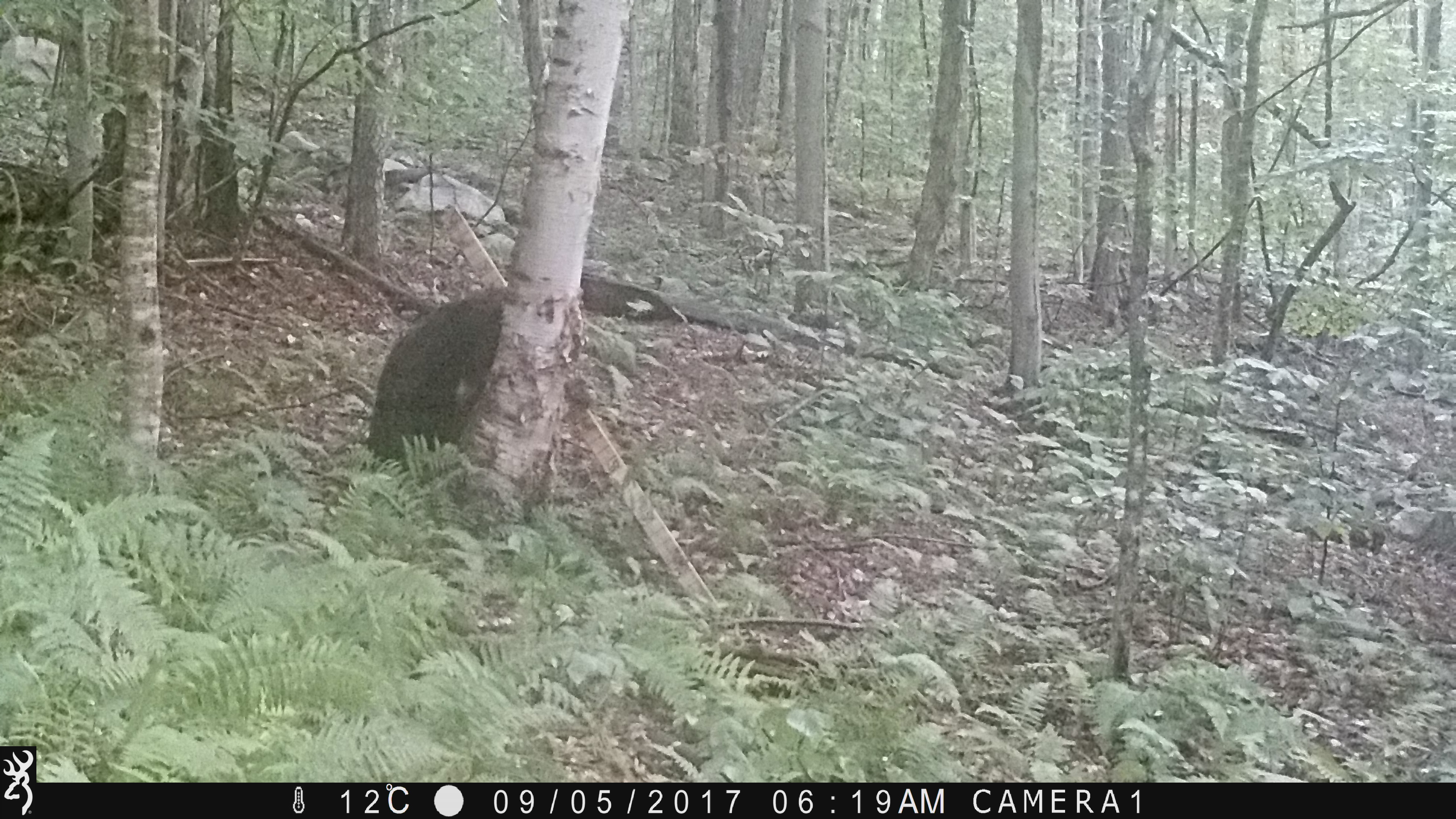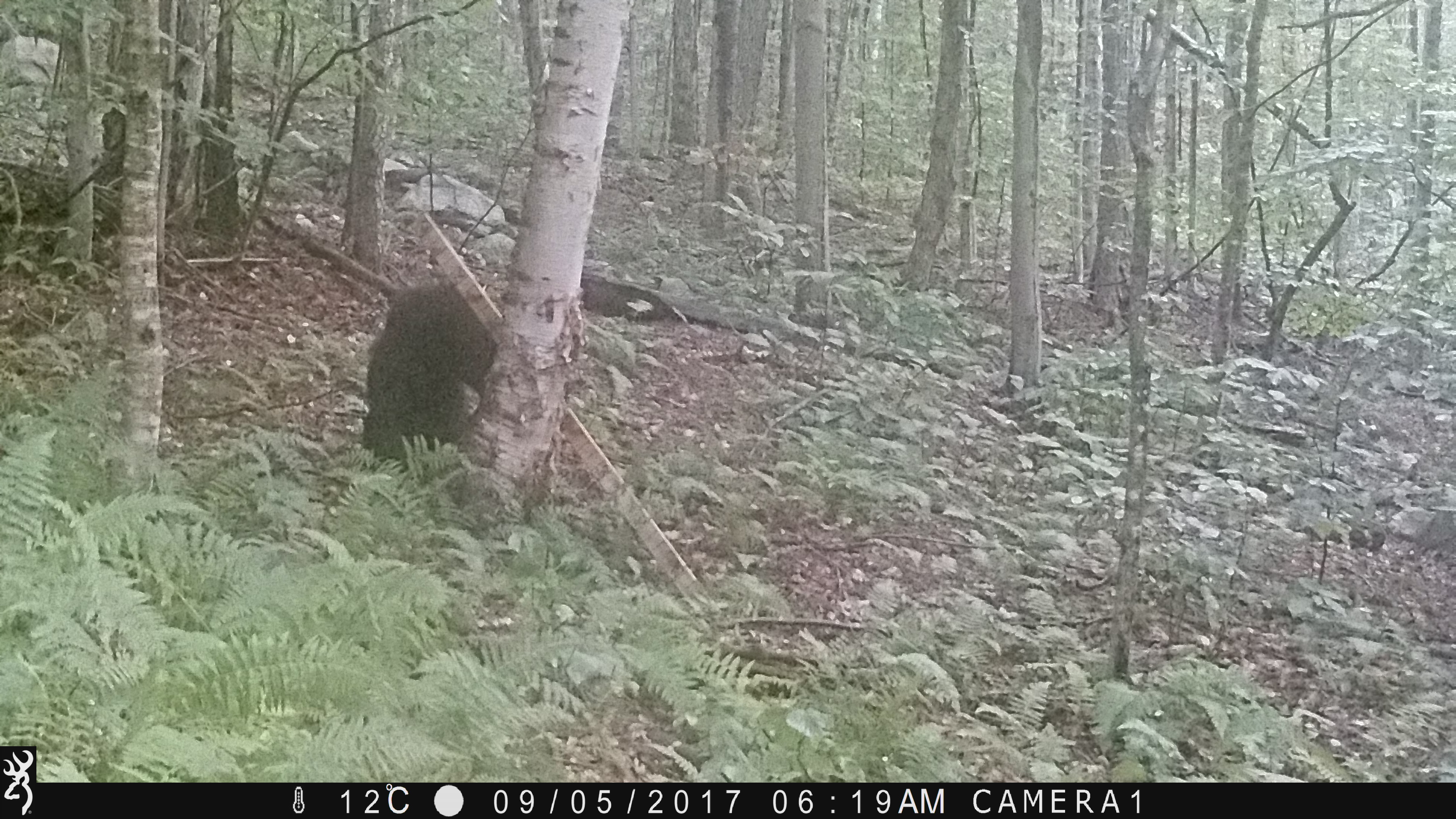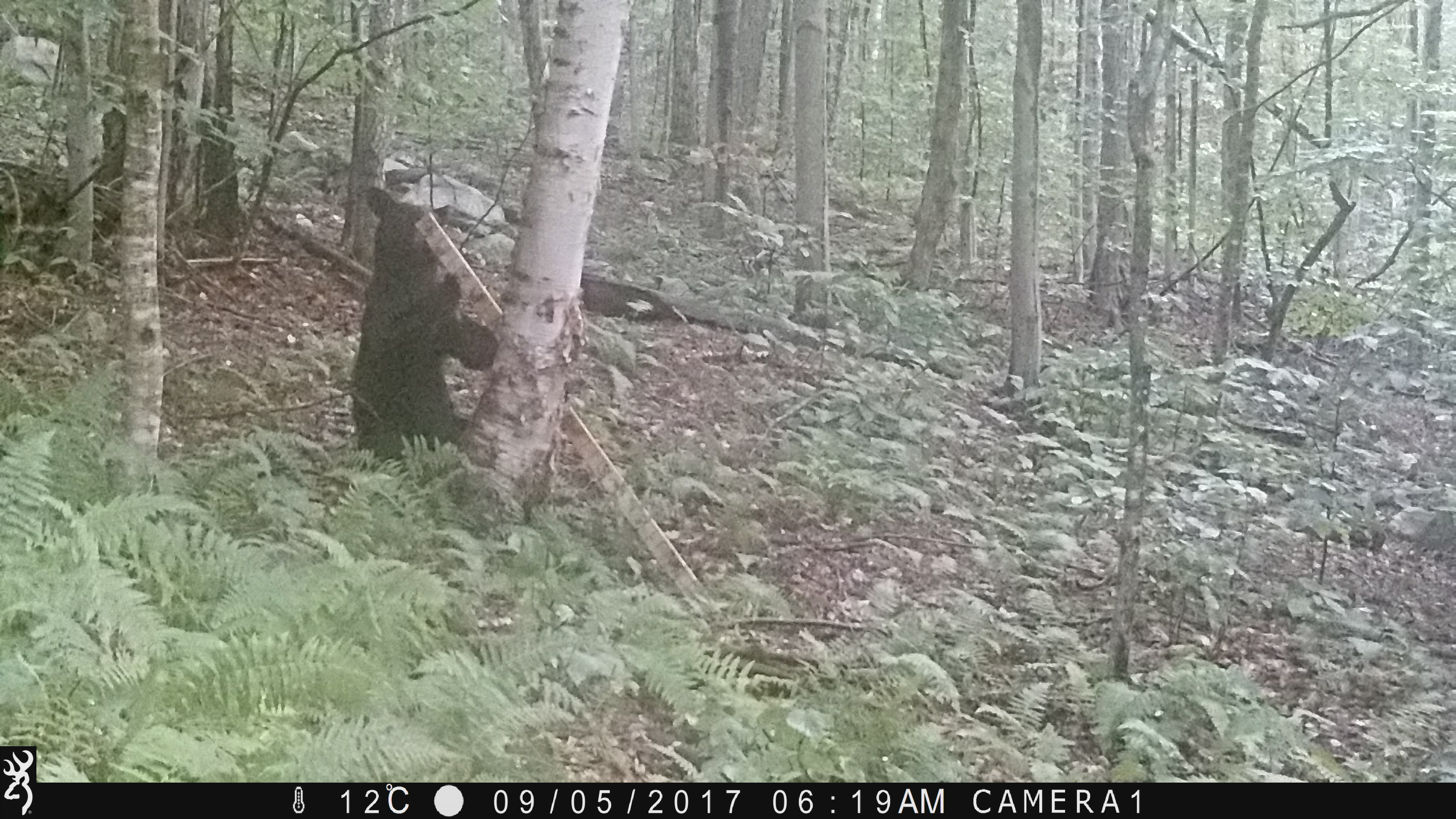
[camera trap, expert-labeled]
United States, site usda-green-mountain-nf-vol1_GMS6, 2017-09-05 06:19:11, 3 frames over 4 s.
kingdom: Animalia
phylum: Chordata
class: Mammalia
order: Carnivora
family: Ursidae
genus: Ursus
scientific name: Ursus americanus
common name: black bear